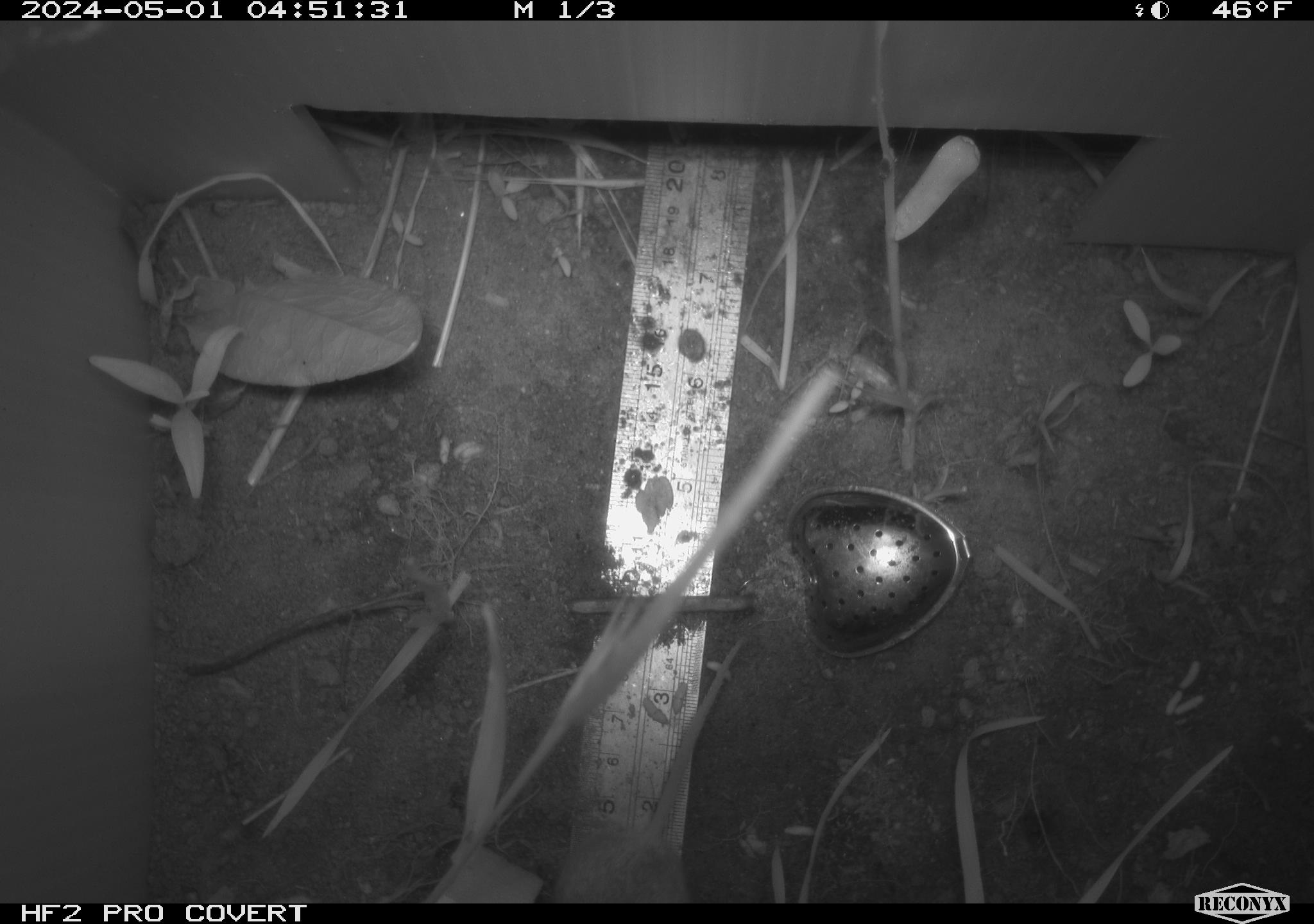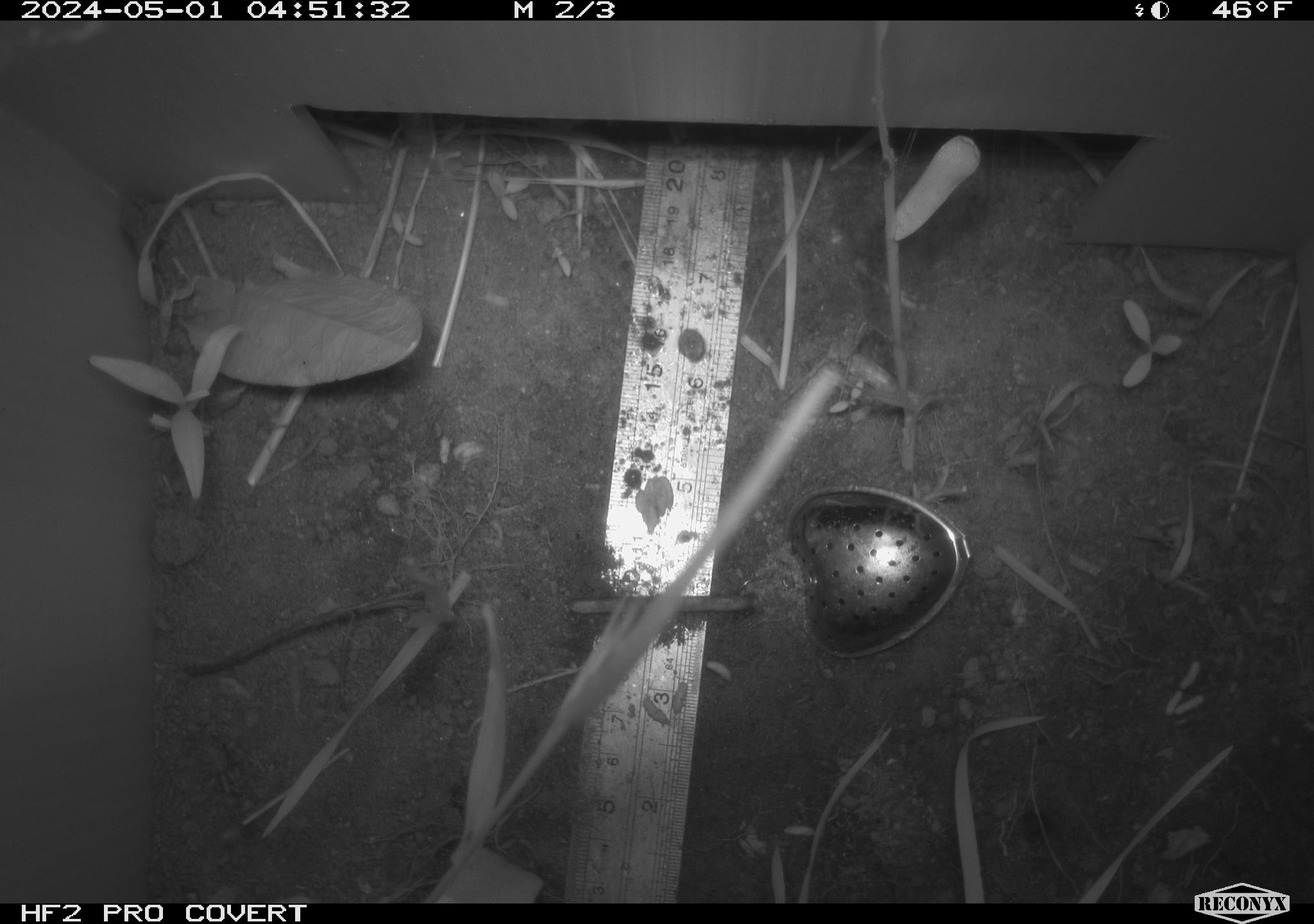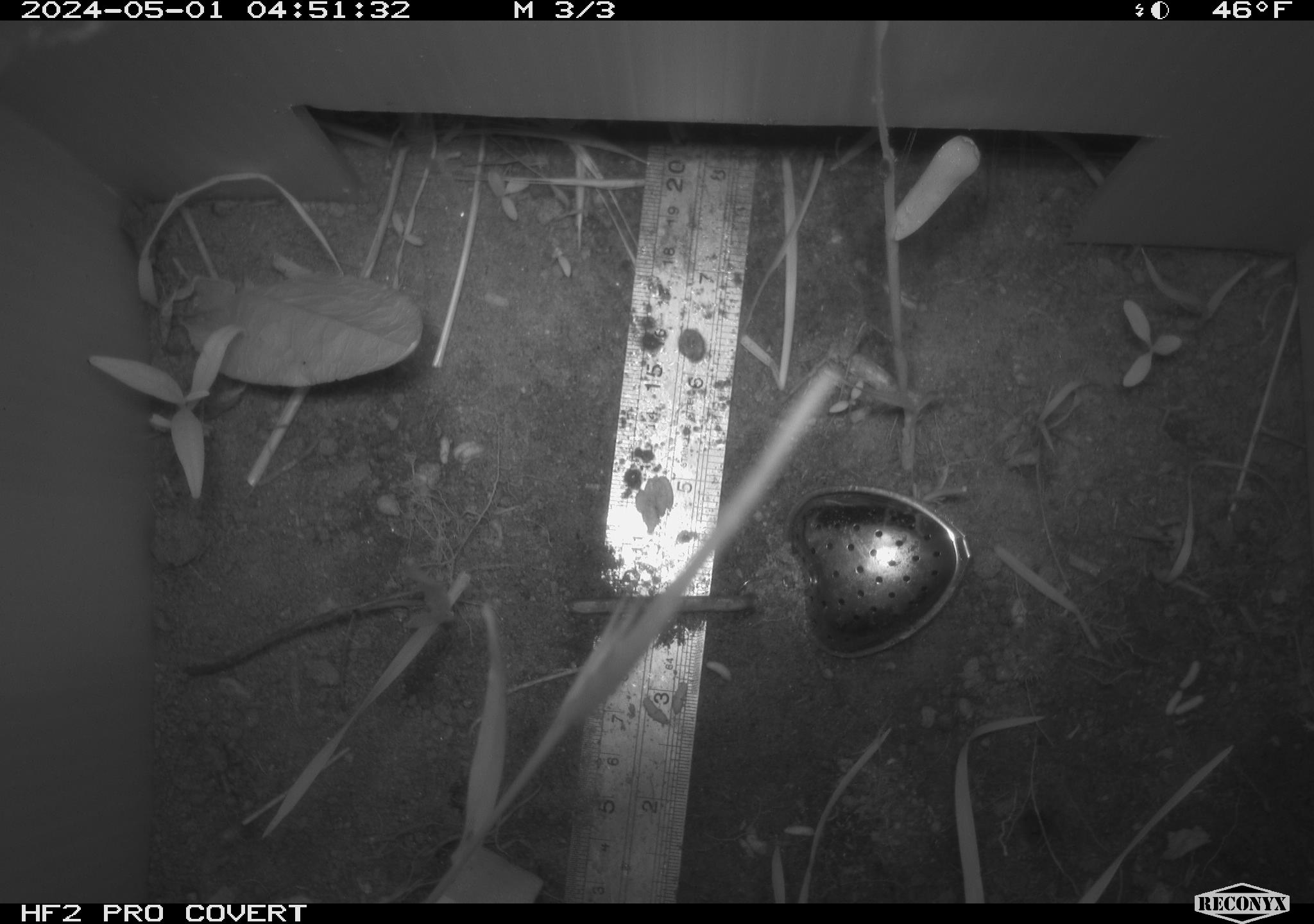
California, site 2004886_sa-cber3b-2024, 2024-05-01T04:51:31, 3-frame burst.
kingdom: Animalia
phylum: Chordata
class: Mammalia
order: Rodentia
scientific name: Rodentia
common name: mouse species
Mouse species (Rodentia).